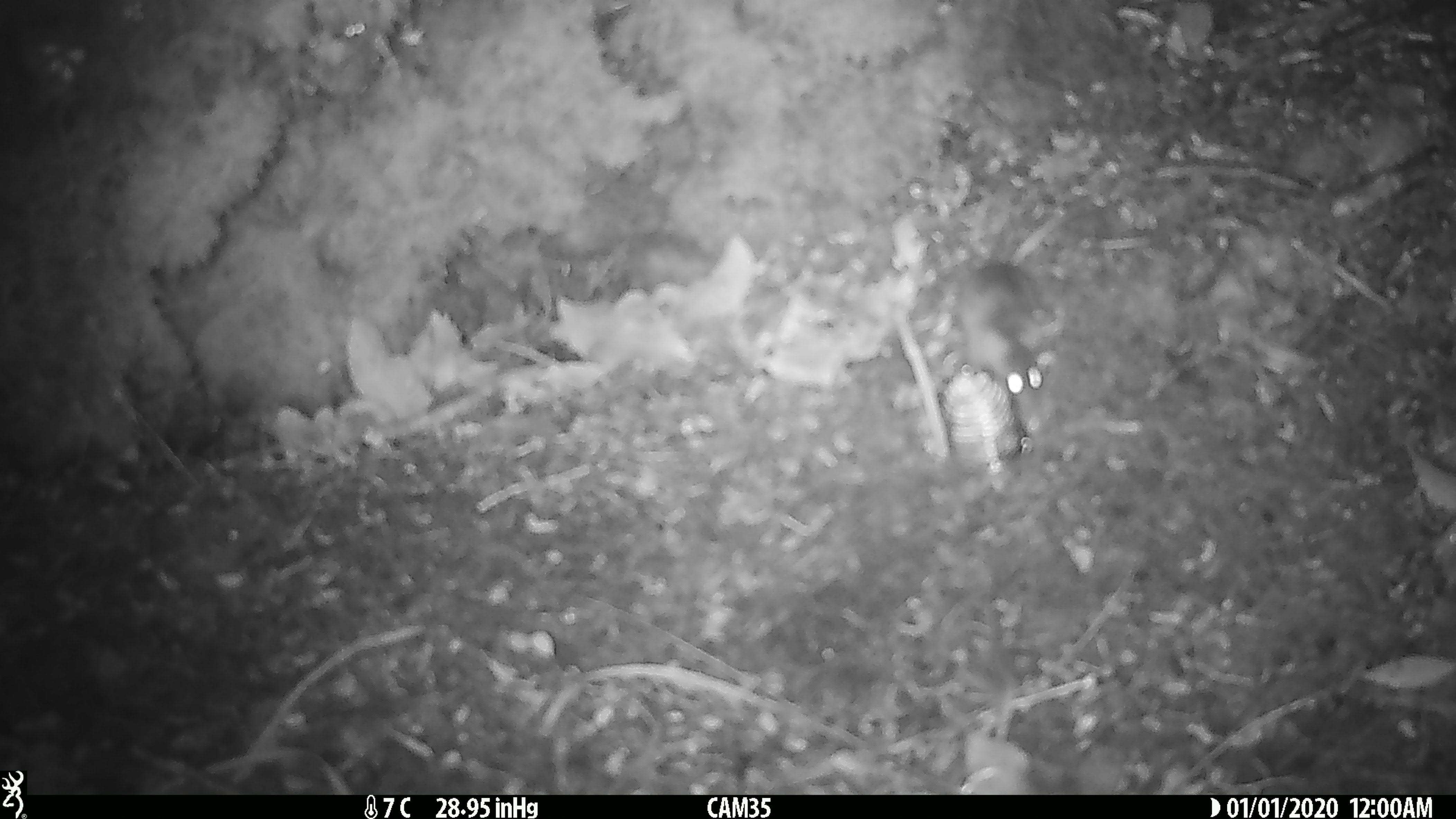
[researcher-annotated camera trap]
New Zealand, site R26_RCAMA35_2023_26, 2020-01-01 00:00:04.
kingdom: Animalia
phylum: Chordata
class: Mammalia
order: Rodentia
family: Muridae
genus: Mus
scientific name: Mus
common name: mouse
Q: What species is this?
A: Mouse (Mus).